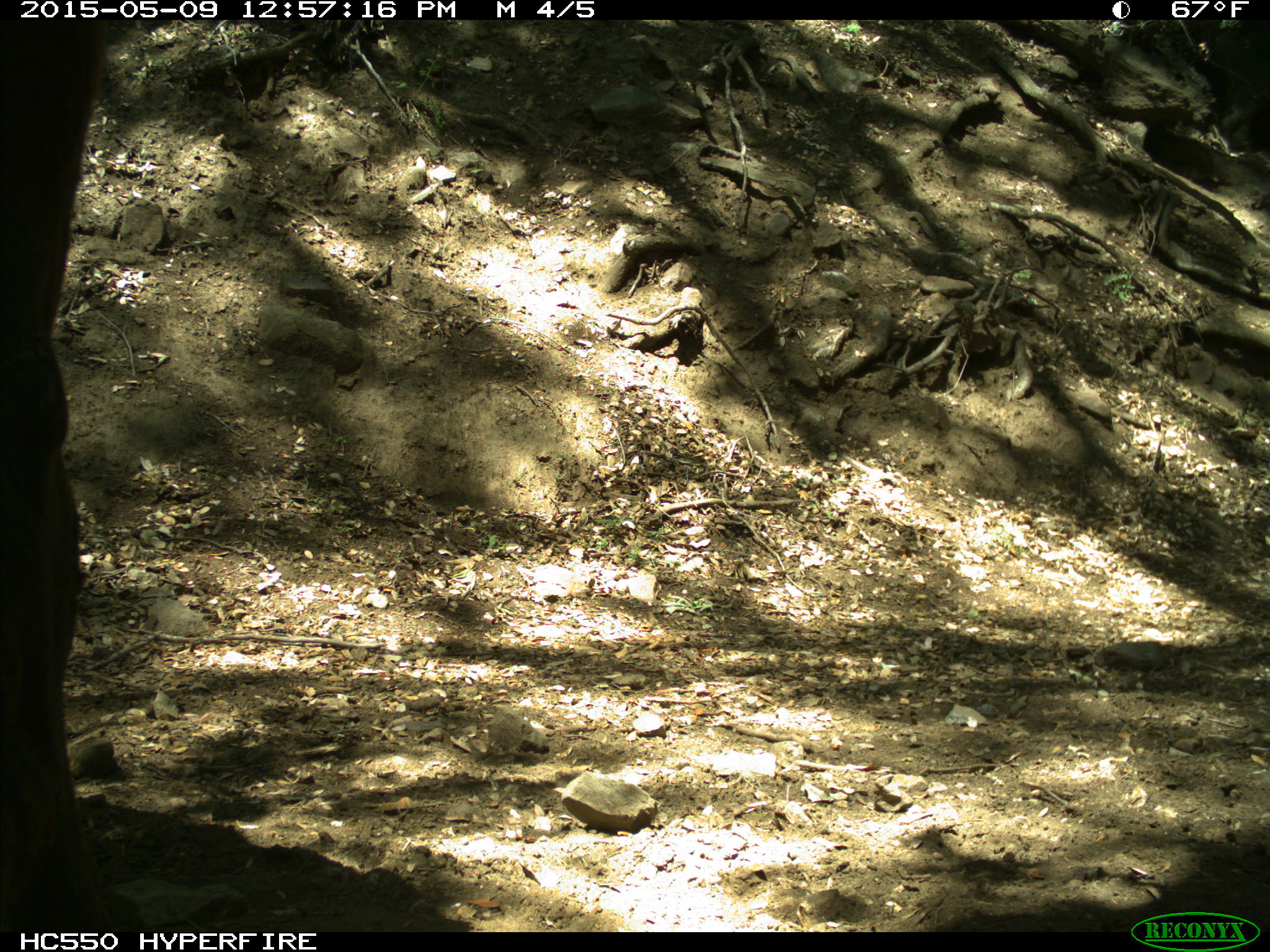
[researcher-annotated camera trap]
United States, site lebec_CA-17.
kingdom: Animalia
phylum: Chordata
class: Mammalia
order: Artiodactyla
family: Bovidae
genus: Bos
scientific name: Bos taurus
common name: domestic cow